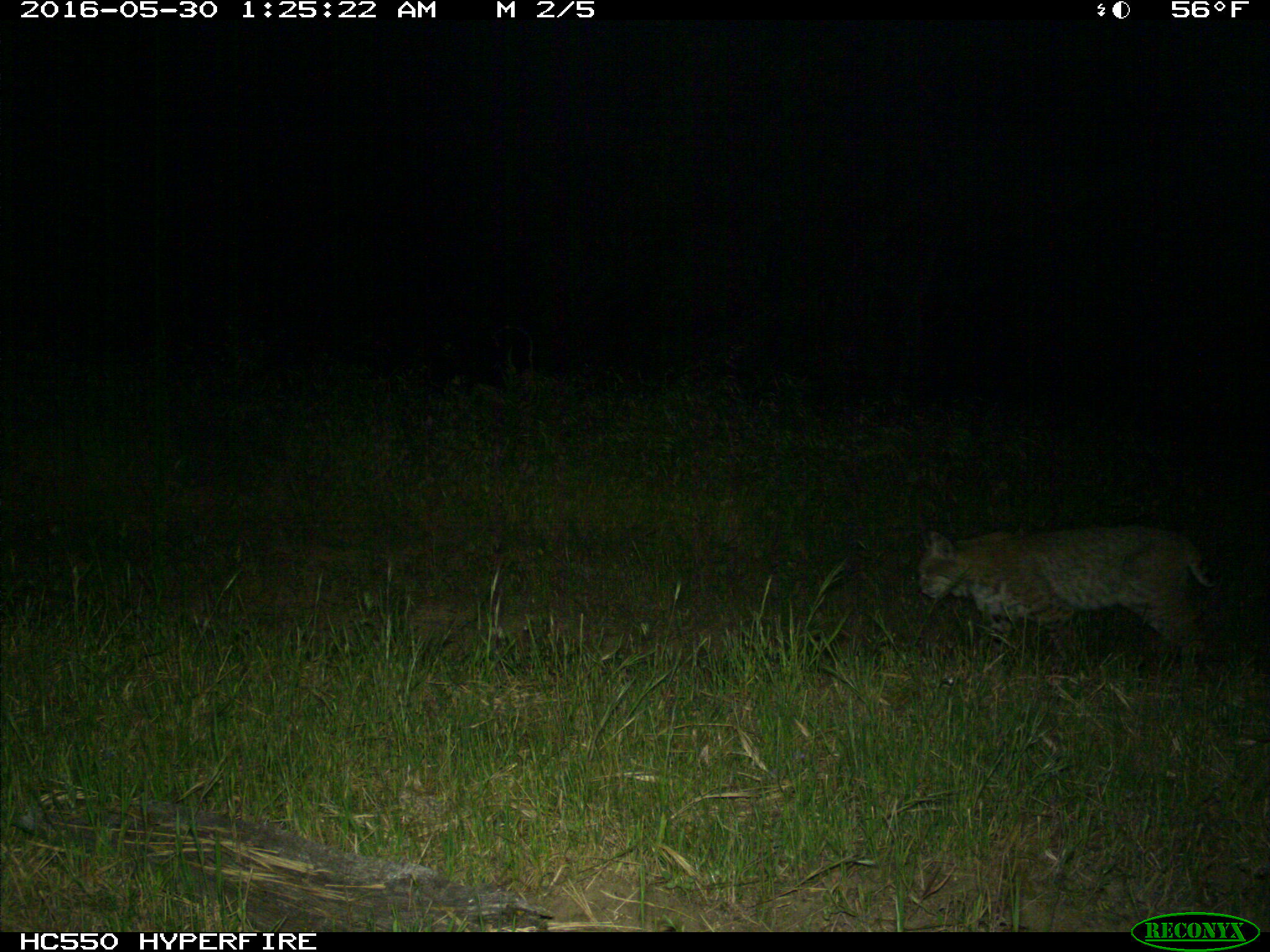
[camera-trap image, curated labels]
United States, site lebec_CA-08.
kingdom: Animalia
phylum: Chordata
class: Mammalia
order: Carnivora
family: Felidae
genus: Lynx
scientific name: Lynx rufus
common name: bobcat